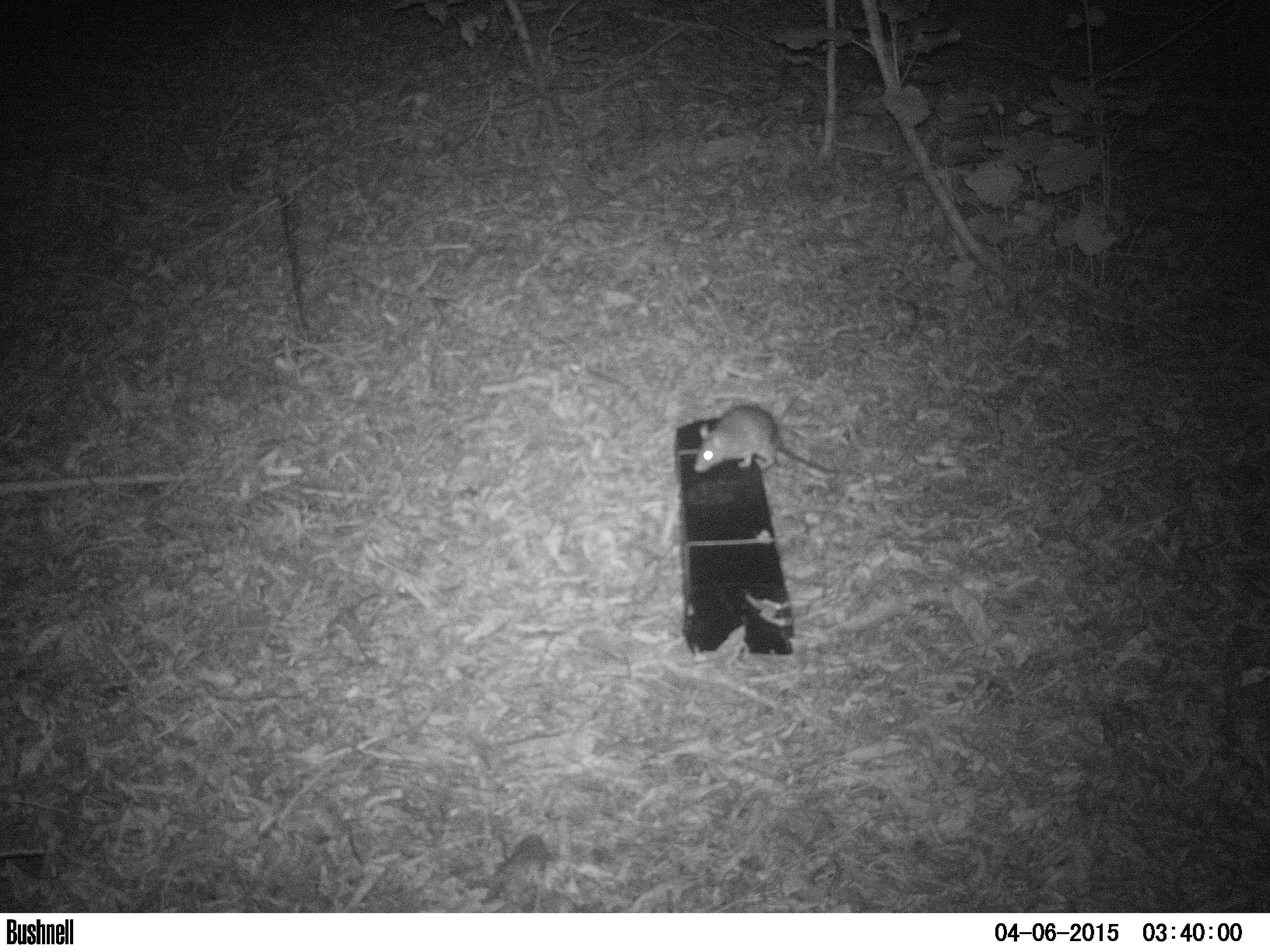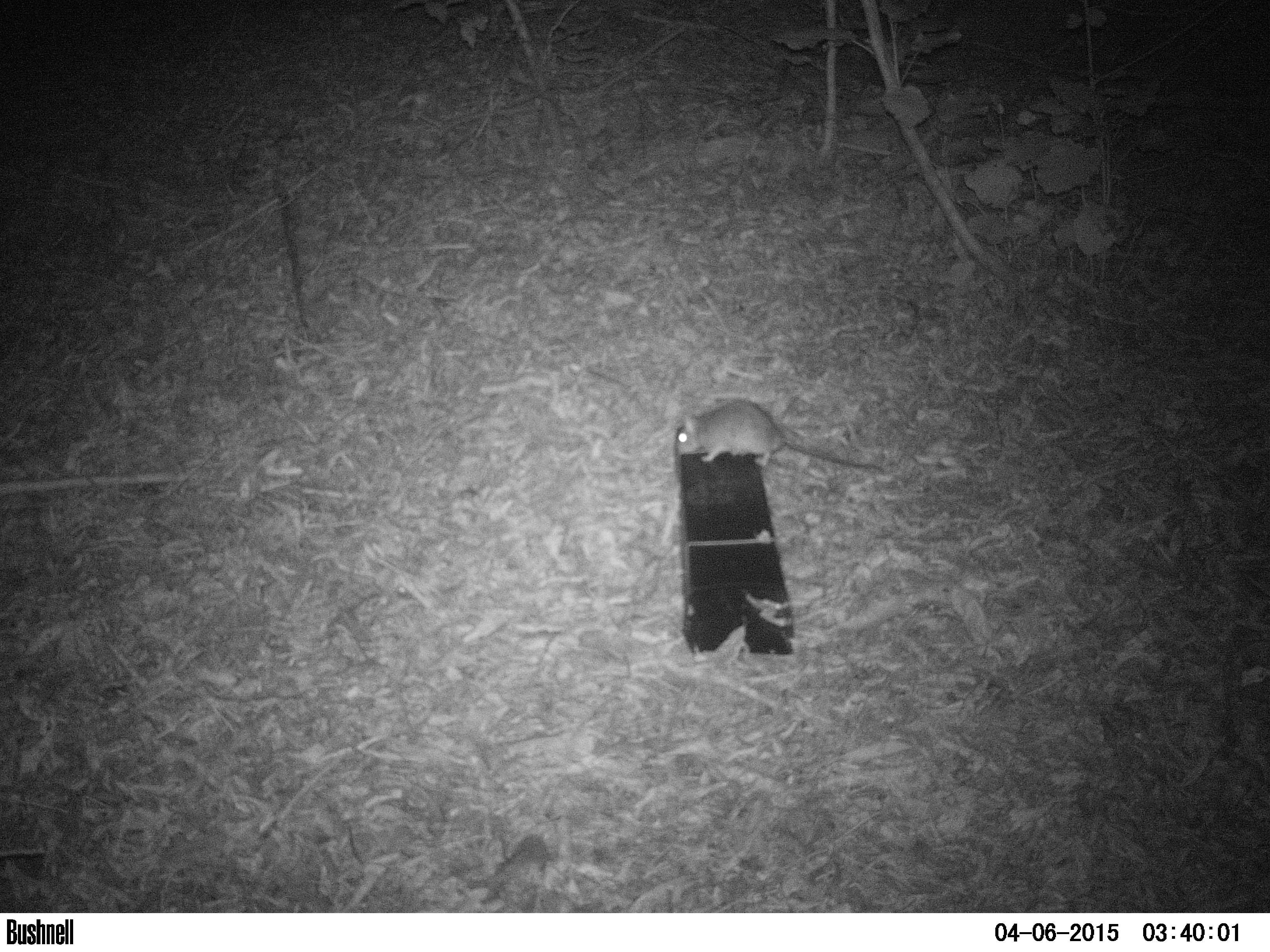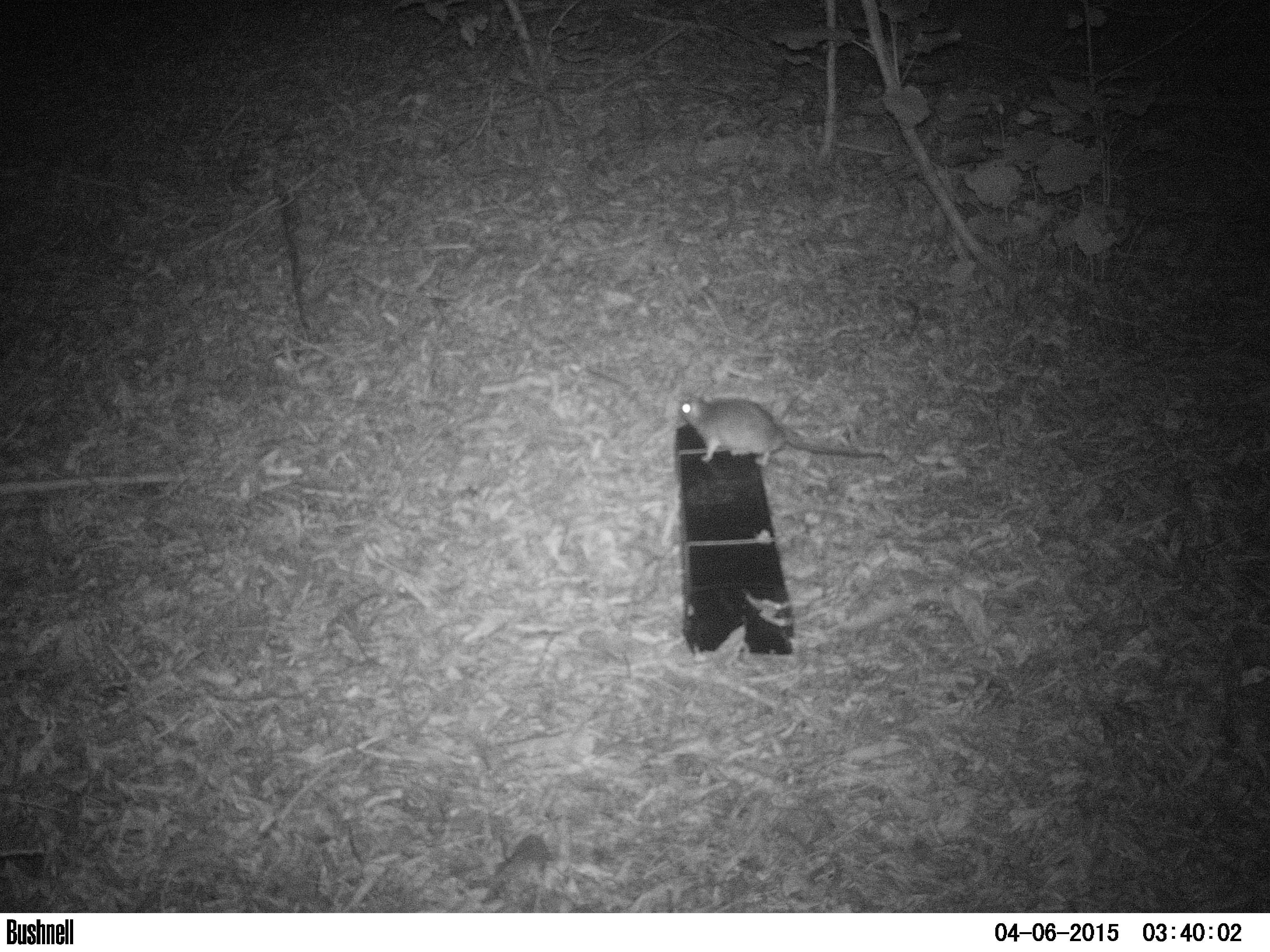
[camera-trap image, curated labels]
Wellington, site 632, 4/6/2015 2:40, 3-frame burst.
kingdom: Animalia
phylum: Chordata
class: Mammalia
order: Rodentia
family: Muridae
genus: Rattus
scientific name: Rattus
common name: rat